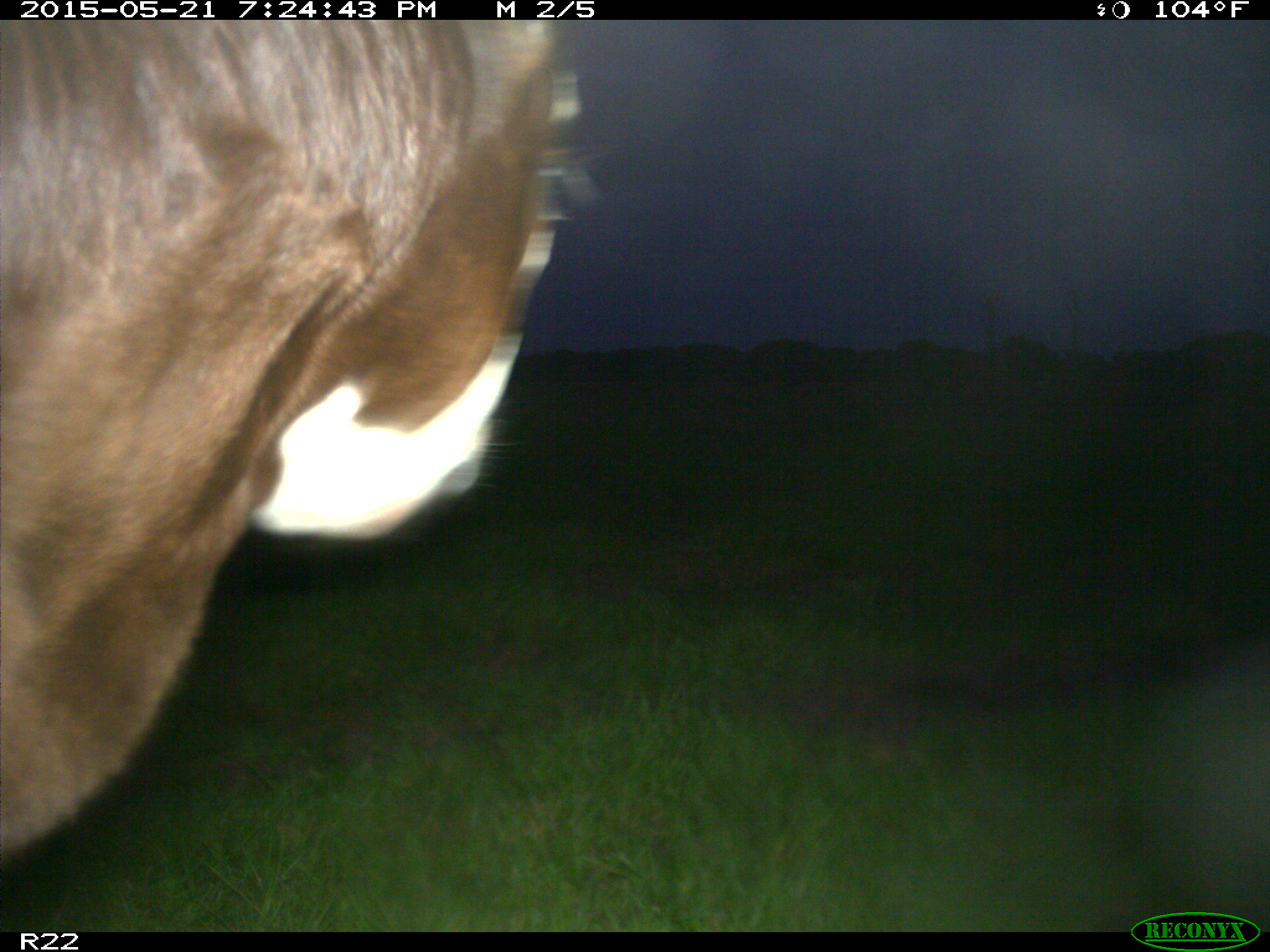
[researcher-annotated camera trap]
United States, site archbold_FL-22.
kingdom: Animalia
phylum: Chordata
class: Mammalia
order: Artiodactyla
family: Bovidae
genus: Bos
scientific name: Bos taurus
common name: domestic cow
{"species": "Bos taurus (domestic cow)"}